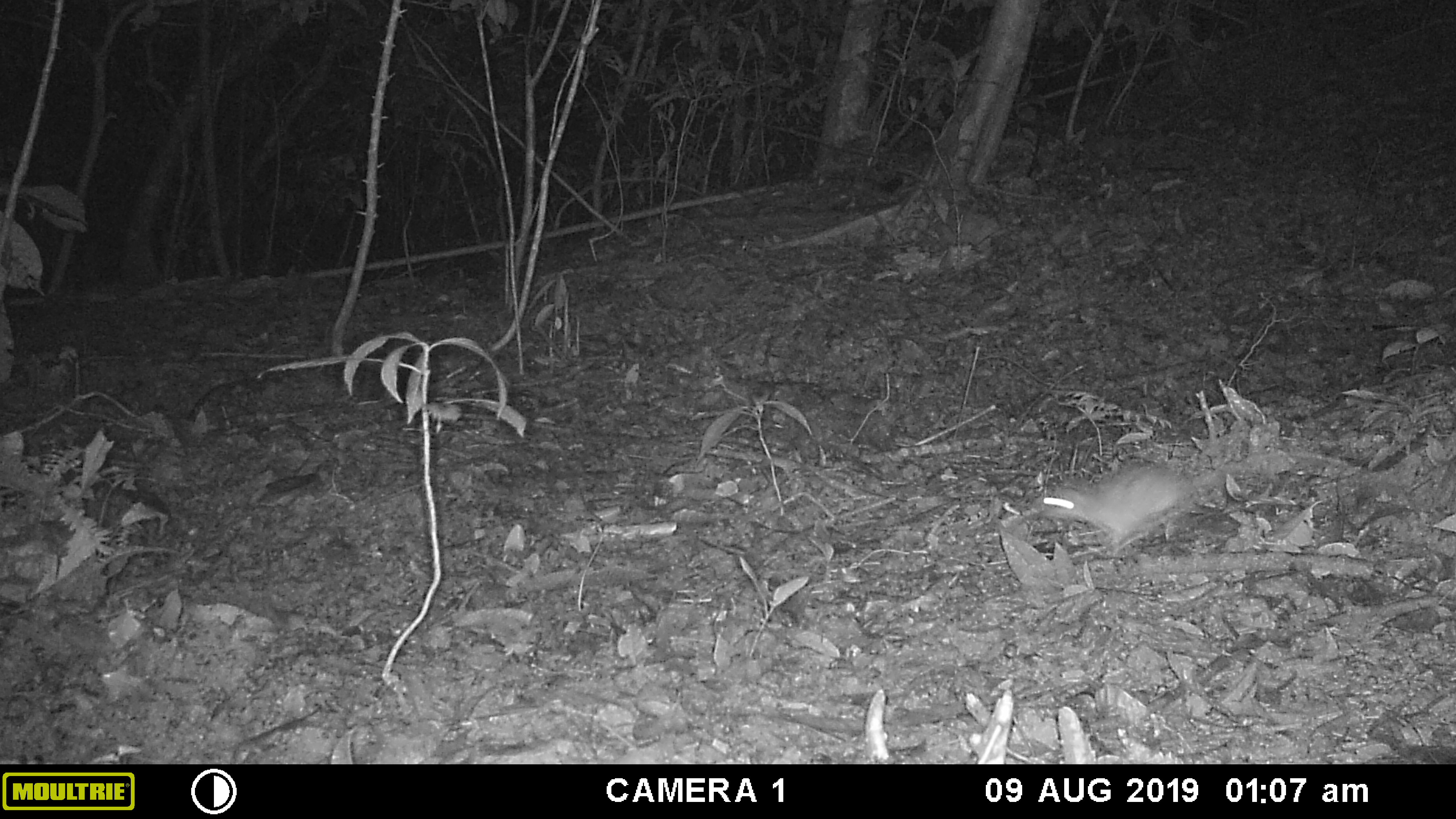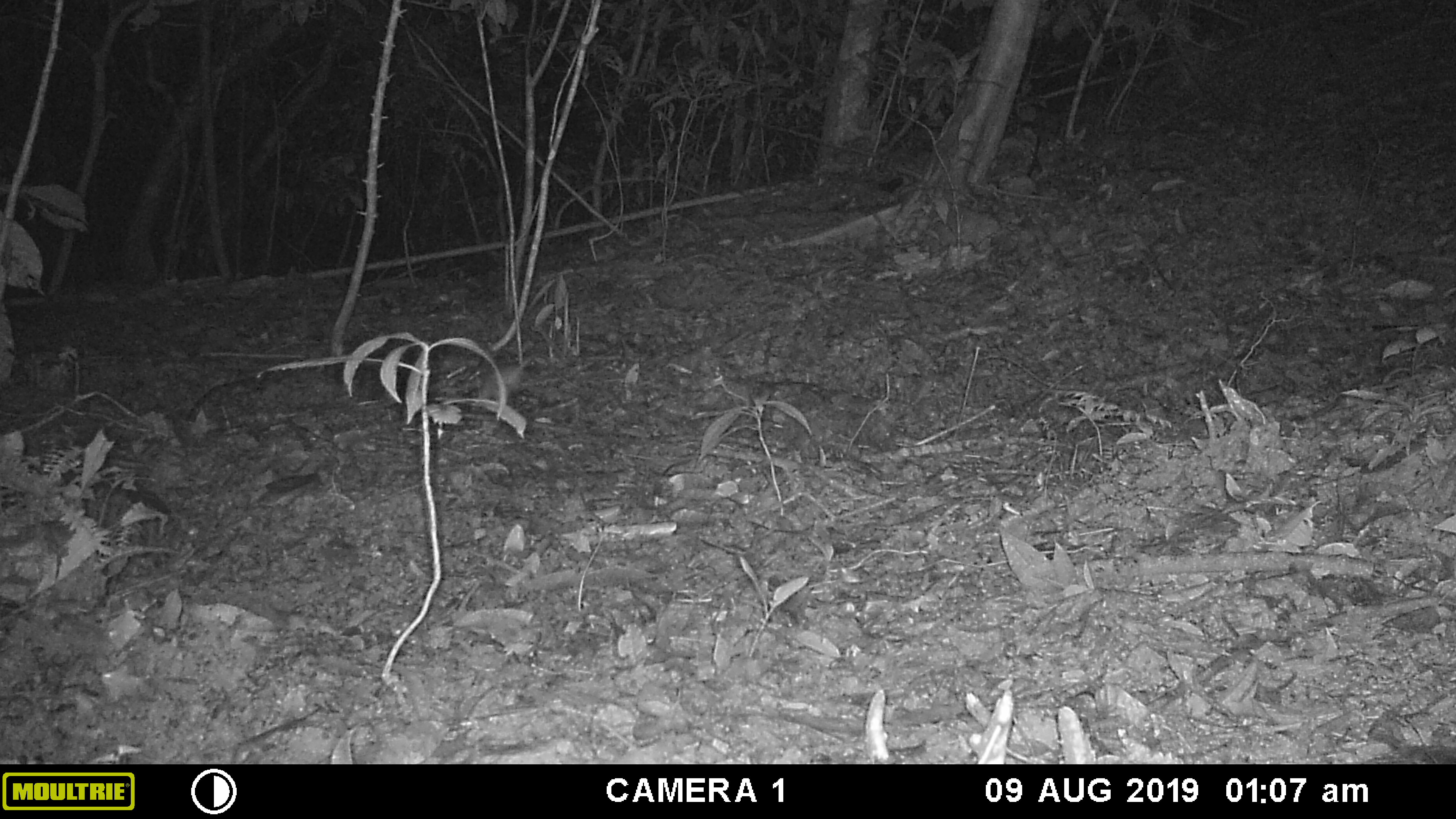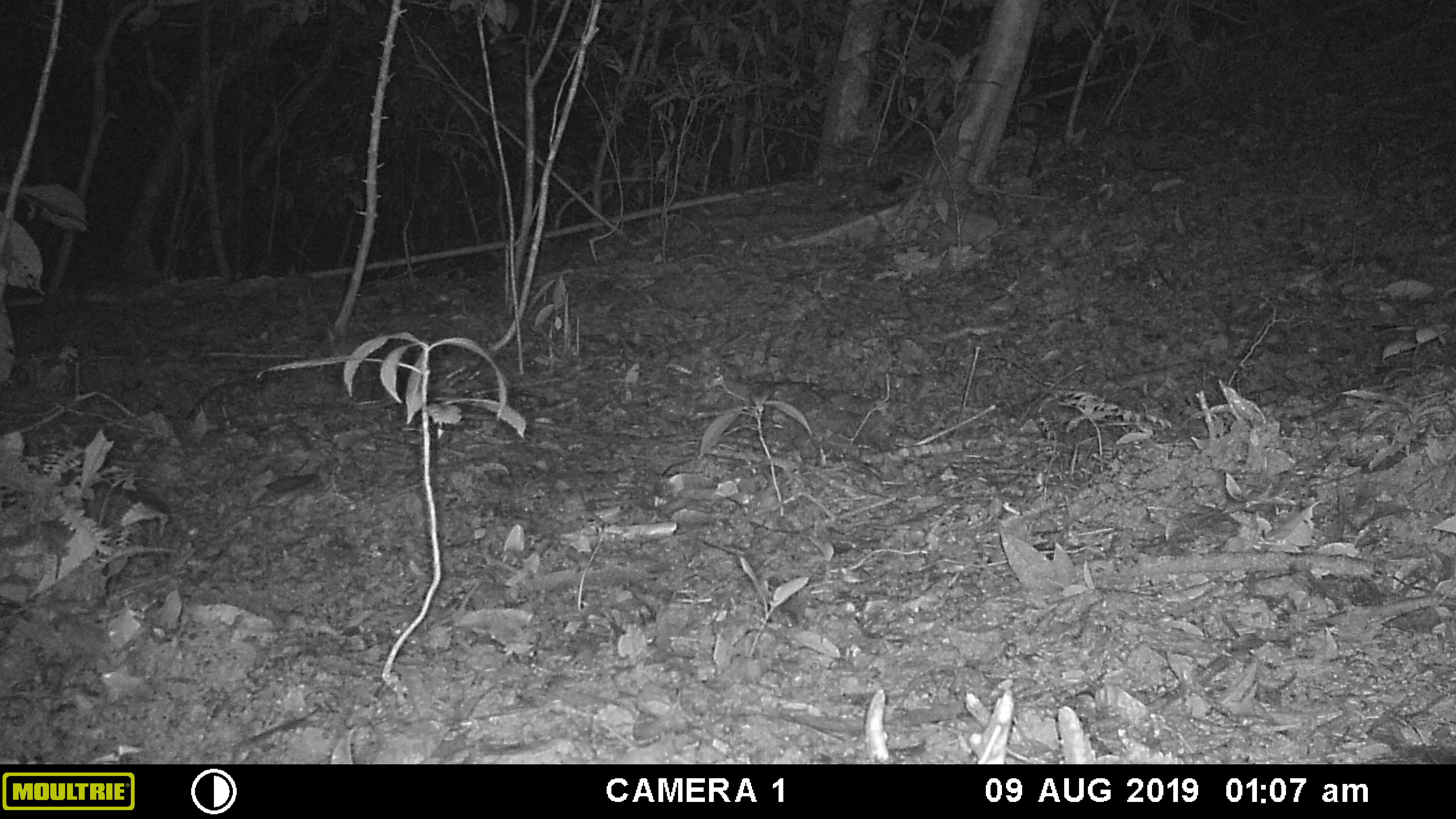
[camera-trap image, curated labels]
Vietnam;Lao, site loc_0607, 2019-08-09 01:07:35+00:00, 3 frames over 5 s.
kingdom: Animalia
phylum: Chordata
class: Mammalia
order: Rodentia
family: Muridae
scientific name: Muridae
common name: old-world mice and rats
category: unidentified murid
Unidentified murid (old-world mice and rats) (Muridae). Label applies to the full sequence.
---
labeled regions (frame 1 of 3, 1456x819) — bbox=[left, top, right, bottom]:
unidentified murid: bbox=[1029, 450, 1355, 564]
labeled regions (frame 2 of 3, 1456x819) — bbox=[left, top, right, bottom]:
unidentified murid: bbox=[469, 352, 582, 407]